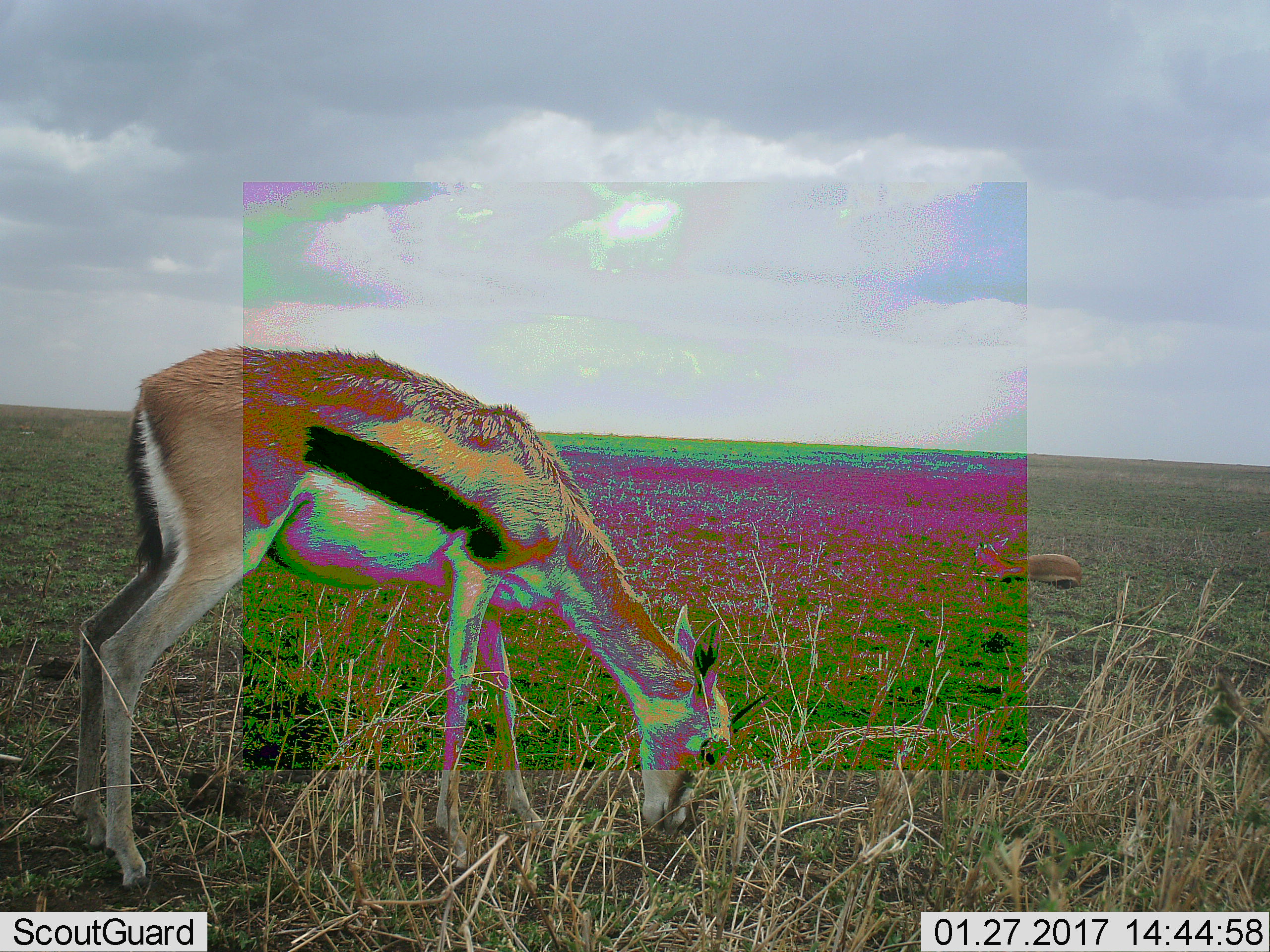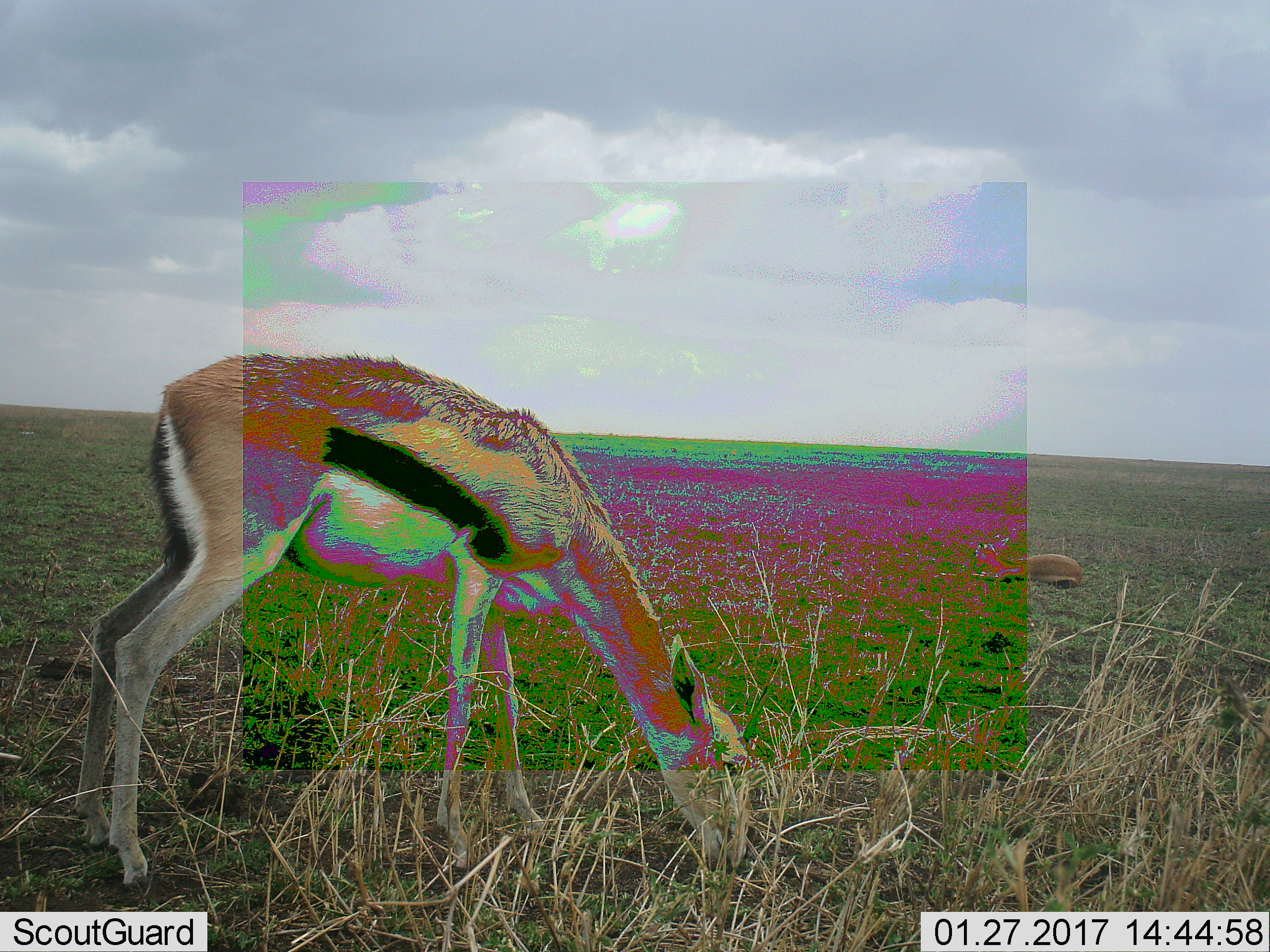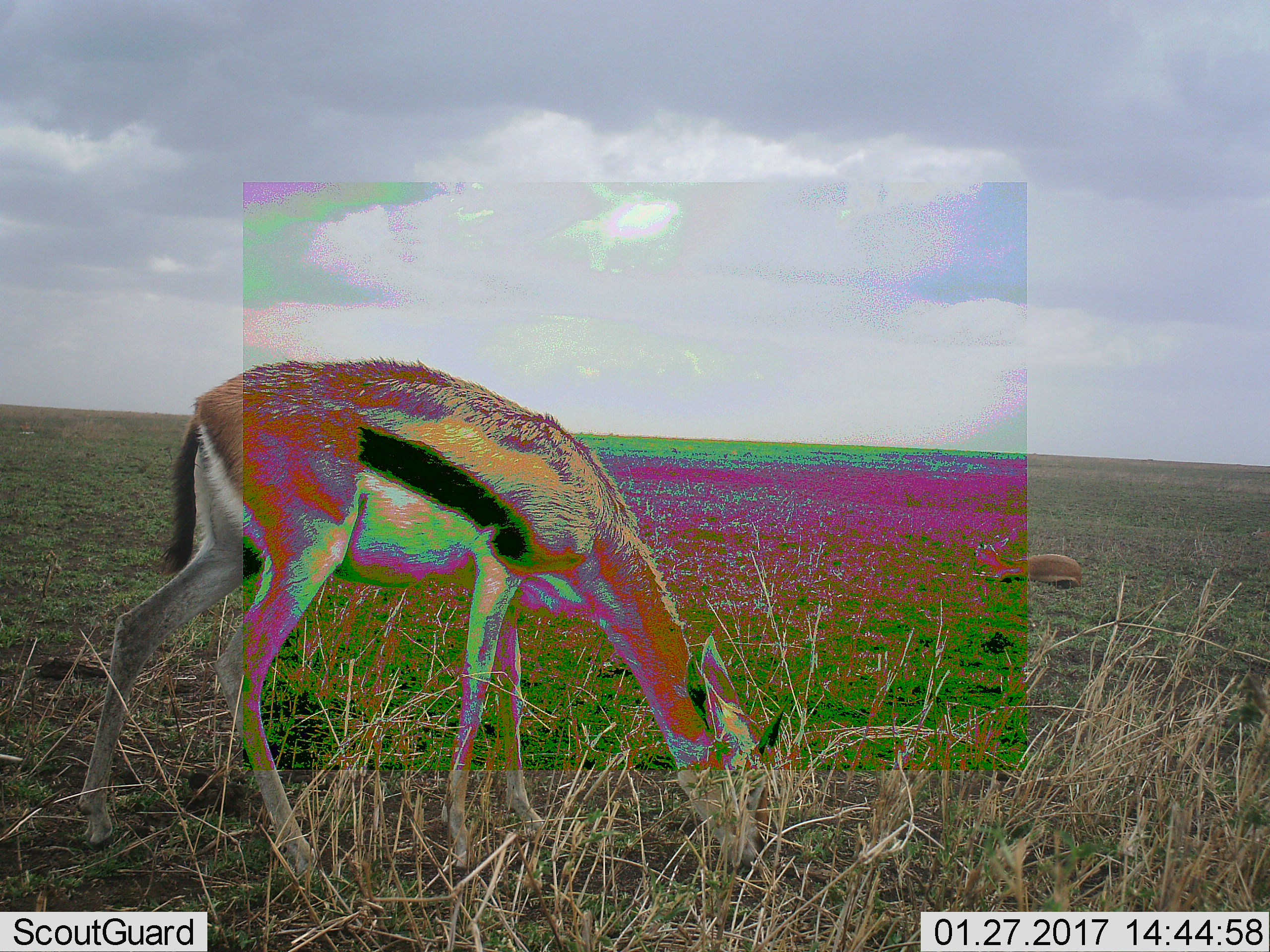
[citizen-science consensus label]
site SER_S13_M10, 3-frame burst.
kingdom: Animalia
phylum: Chordata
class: Mammalia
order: Artiodactyla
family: Bovidae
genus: Eudorcas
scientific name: Eudorcas thomsonii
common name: thomson's gazelle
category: gazellethomsons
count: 2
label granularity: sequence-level